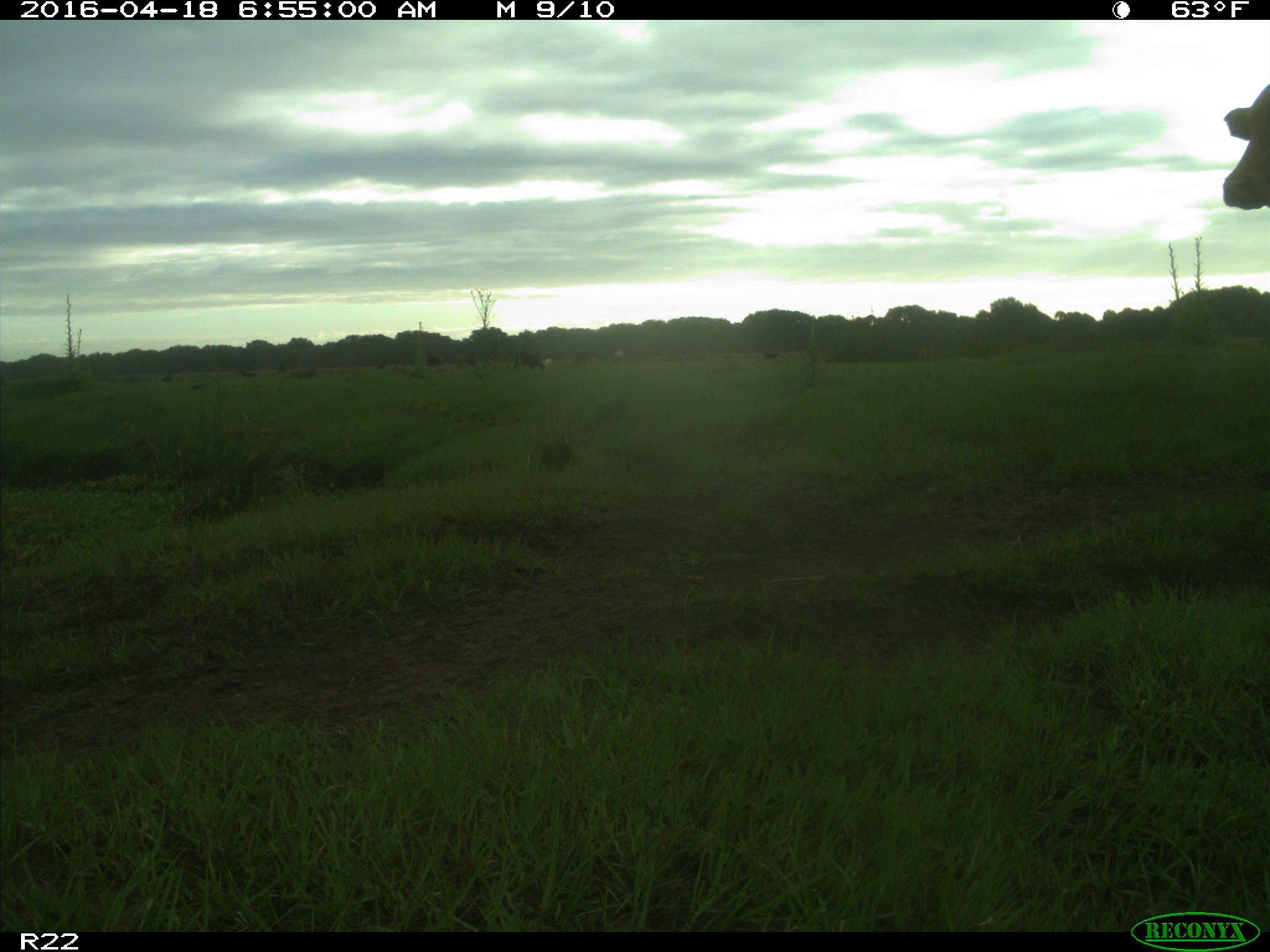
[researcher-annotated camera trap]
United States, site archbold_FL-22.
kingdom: Animalia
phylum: Chordata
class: Mammalia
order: Artiodactyla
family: Bovidae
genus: Bos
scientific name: Bos taurus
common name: domestic cow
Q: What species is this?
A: Bos taurus (domestic cow).